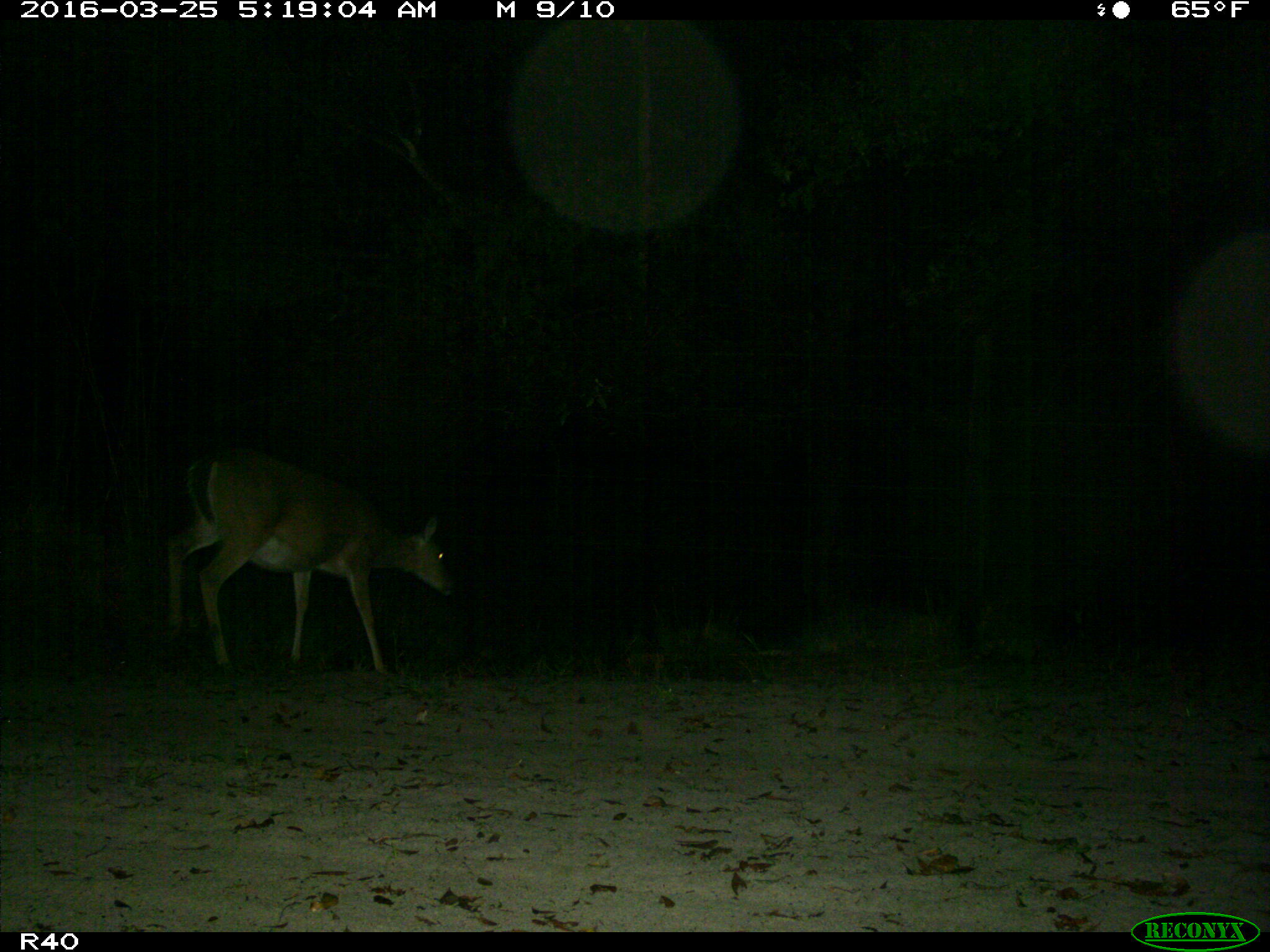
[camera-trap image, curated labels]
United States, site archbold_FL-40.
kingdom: Animalia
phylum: Chordata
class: Mammalia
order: Artiodactyla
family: Cervidae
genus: Odocoileus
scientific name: Odocoileus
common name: deer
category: unidentified deer